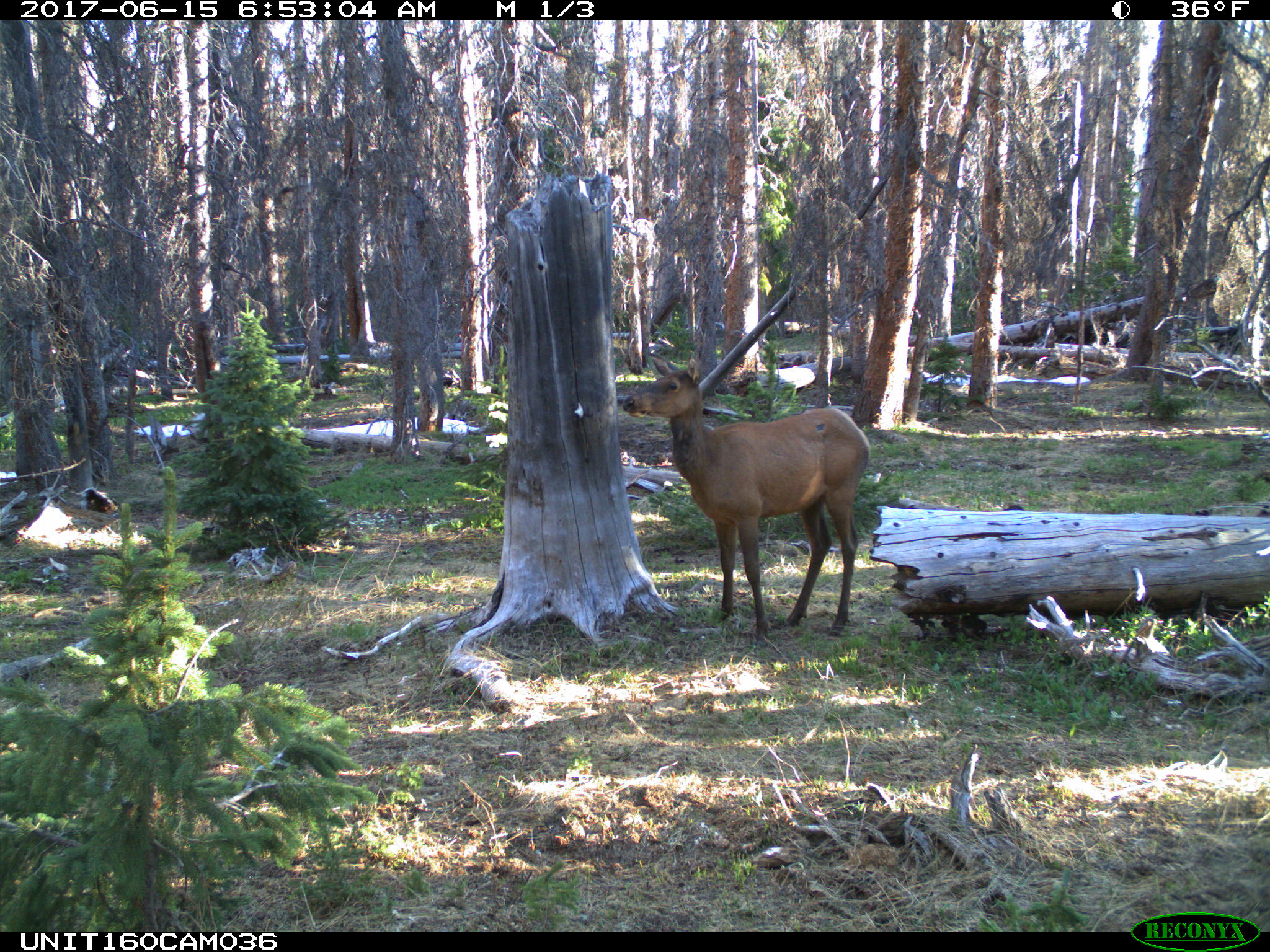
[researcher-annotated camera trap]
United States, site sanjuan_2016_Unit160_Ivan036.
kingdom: Animalia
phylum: Chordata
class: Mammalia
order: Artiodactyla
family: Cervidae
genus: Cervus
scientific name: Cervus elaphus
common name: red deer